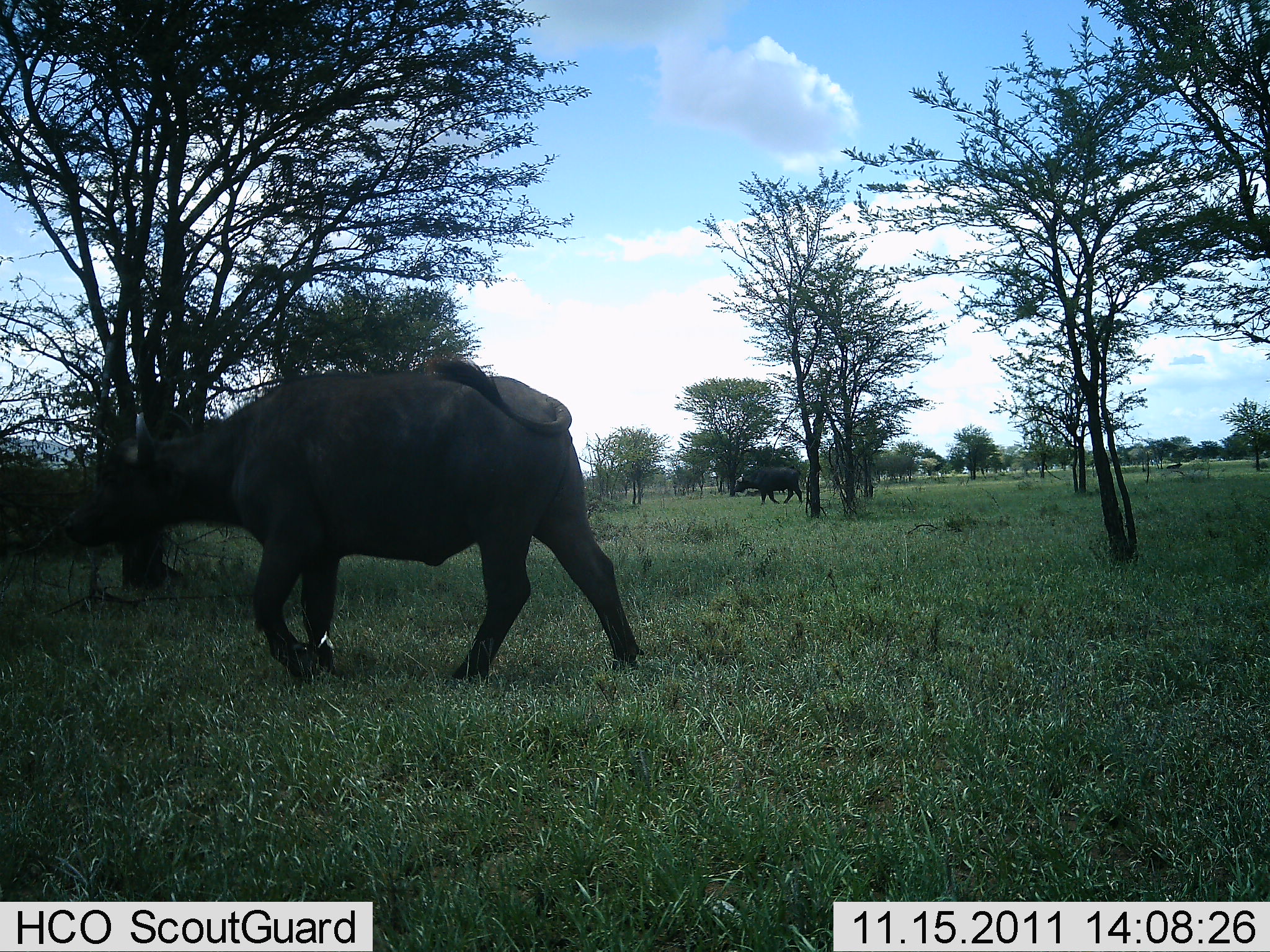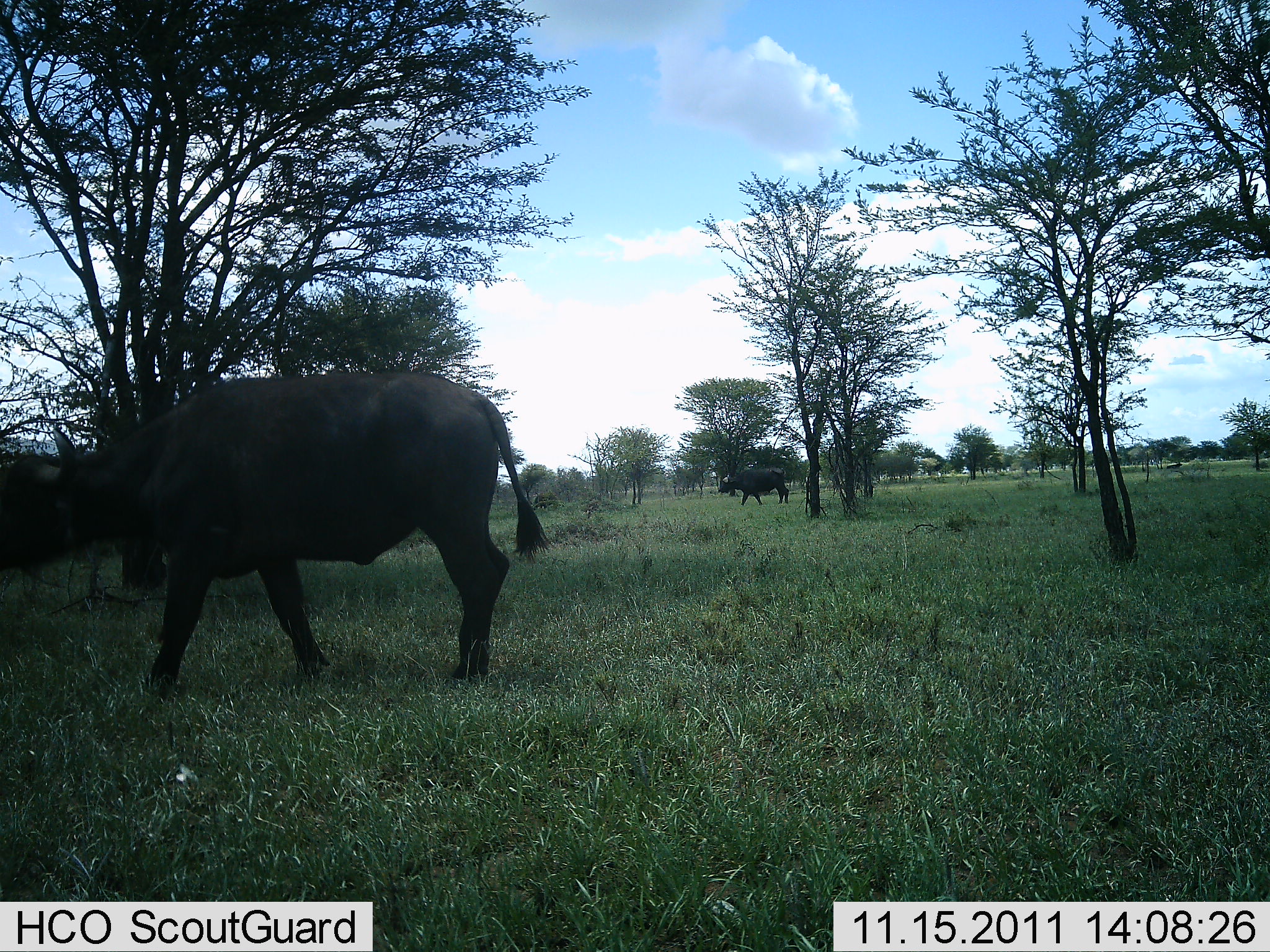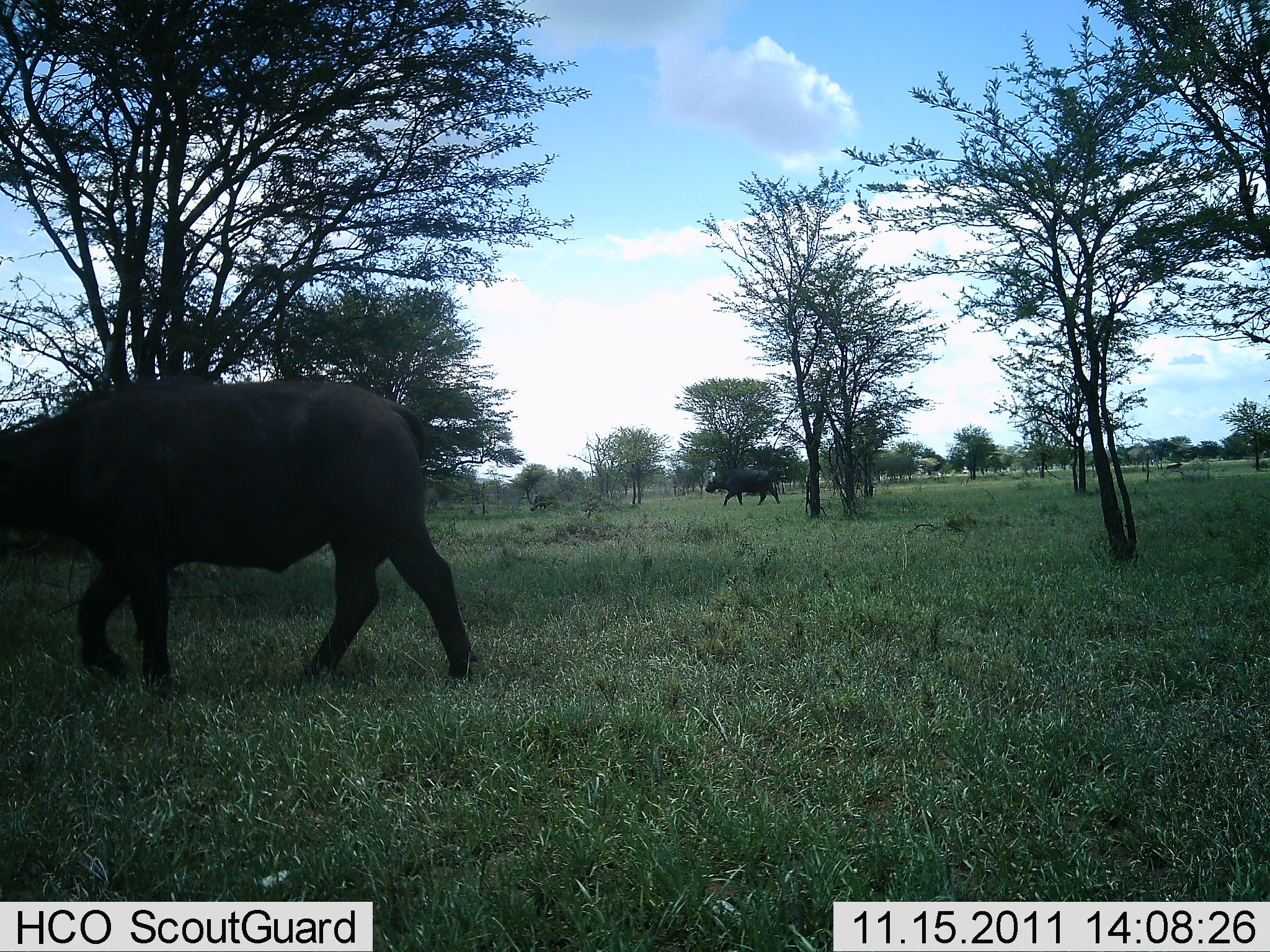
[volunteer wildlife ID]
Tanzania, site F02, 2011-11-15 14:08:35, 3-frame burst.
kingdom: Animalia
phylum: Chordata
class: Mammalia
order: Artiodactyla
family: Bovidae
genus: Syncerus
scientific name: Syncerus caffer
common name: cape buffalo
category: buffalo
Buffalo (cape buffalo) (Syncerus caffer), count 2. Behavior (volunteer vote fractions): standing 12%, resting 0%, moving 94%, interacting 0%. Young present (vote fraction): 0%. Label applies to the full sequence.